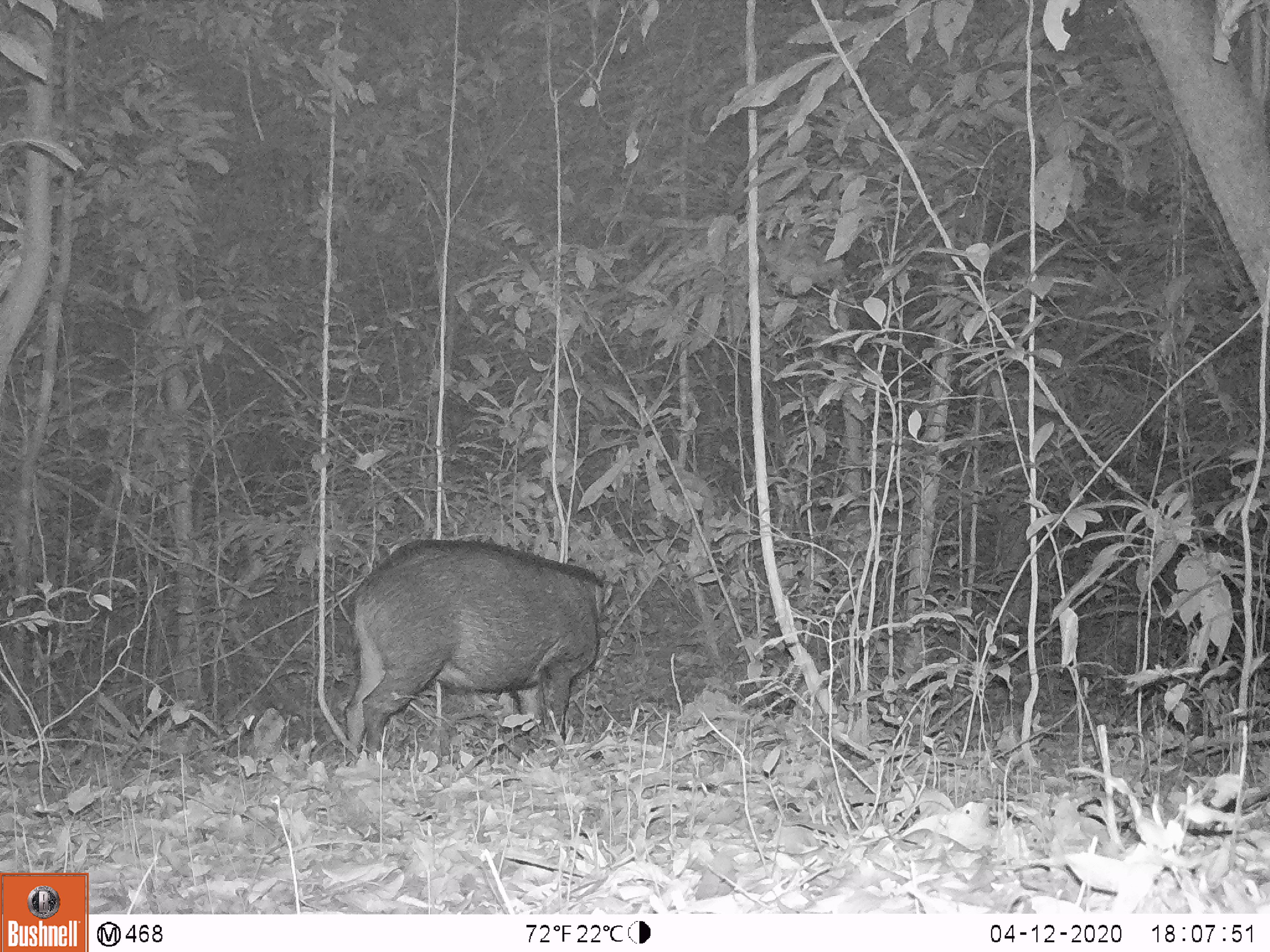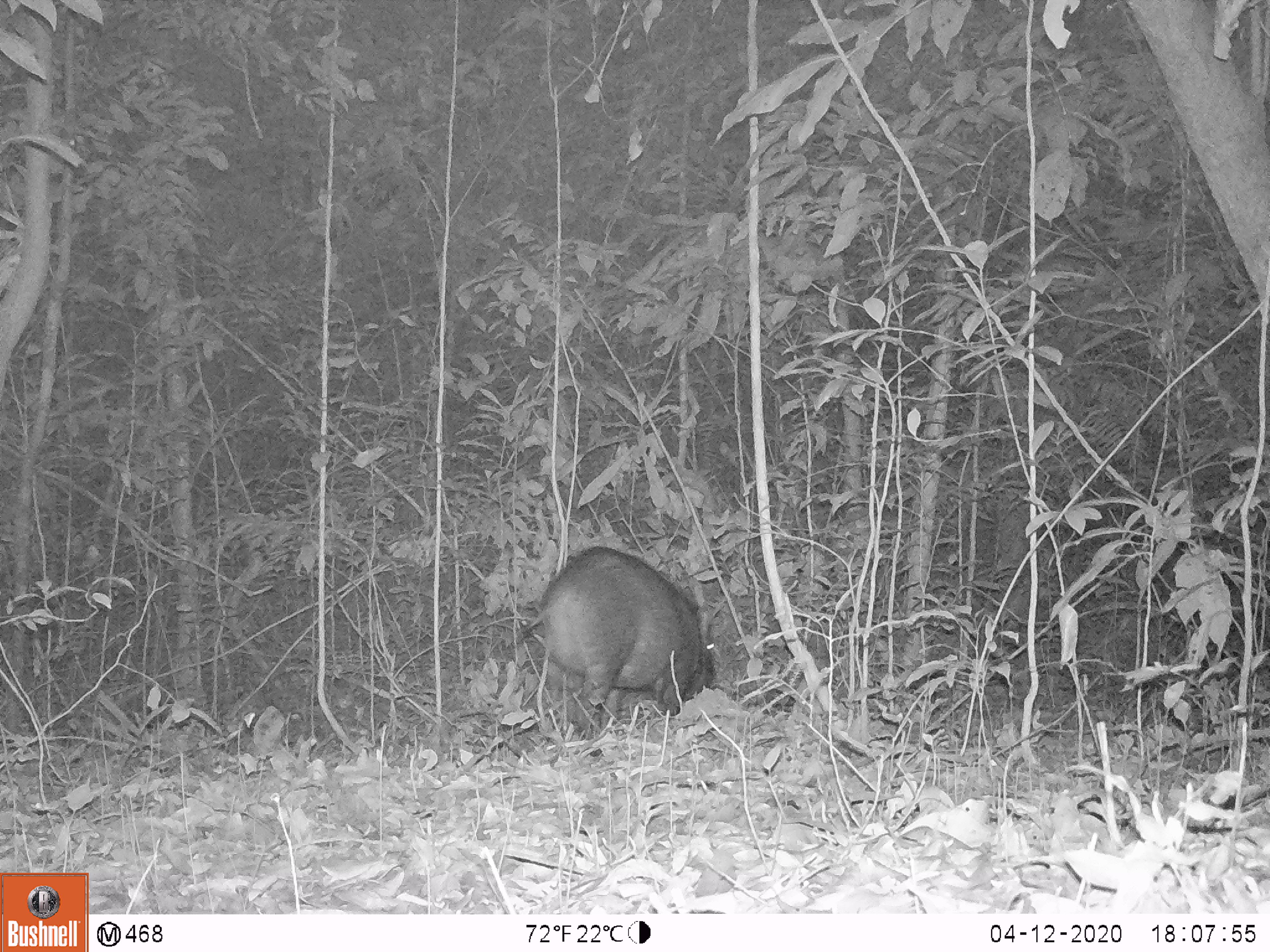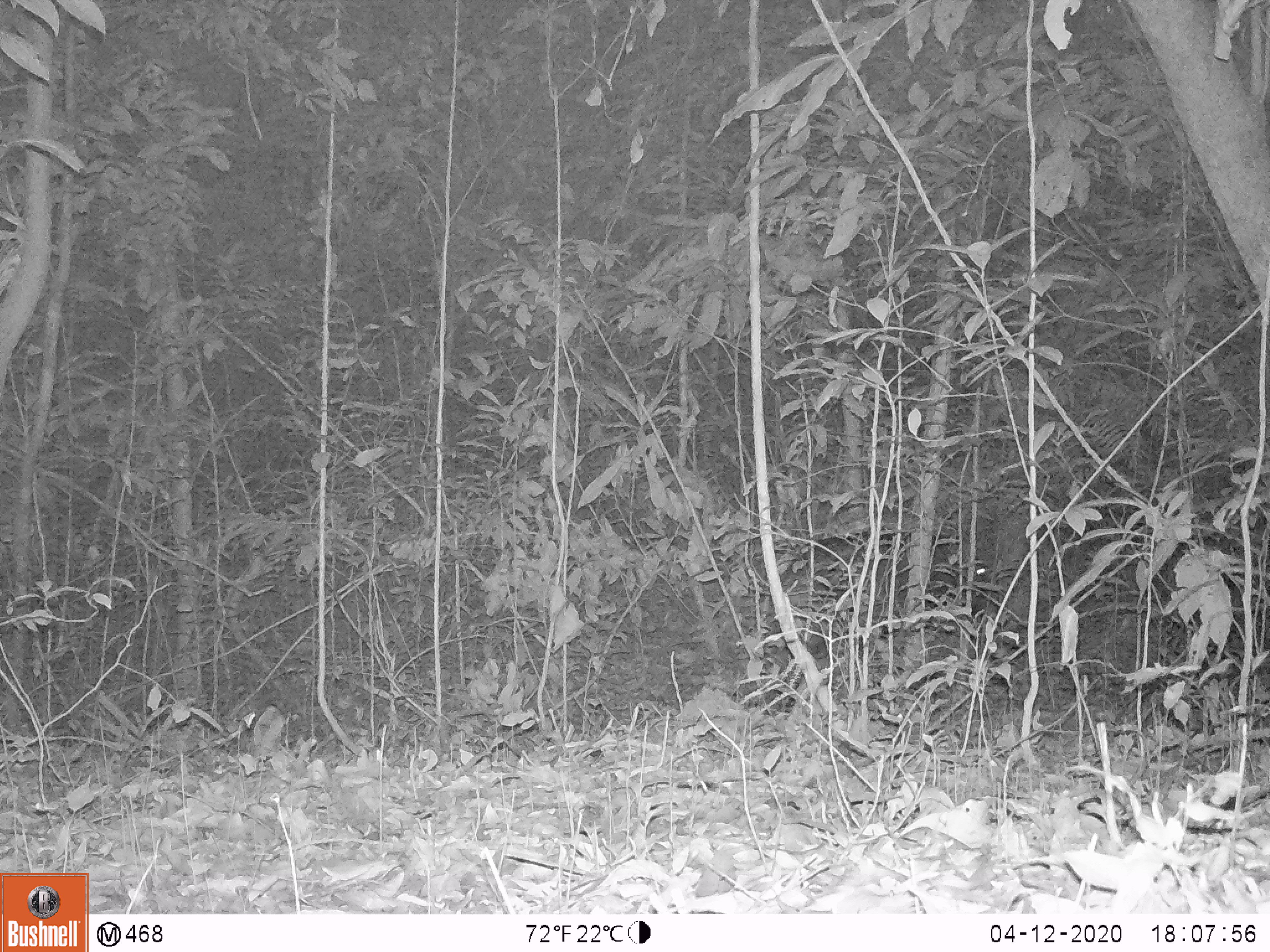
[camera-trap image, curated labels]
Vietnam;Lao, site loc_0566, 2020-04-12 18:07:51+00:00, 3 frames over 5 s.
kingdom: Animalia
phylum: Chordata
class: Mammalia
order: Artiodactyla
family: Suidae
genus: Sus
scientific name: Sus scrofa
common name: eurasian wild pig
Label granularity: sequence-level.